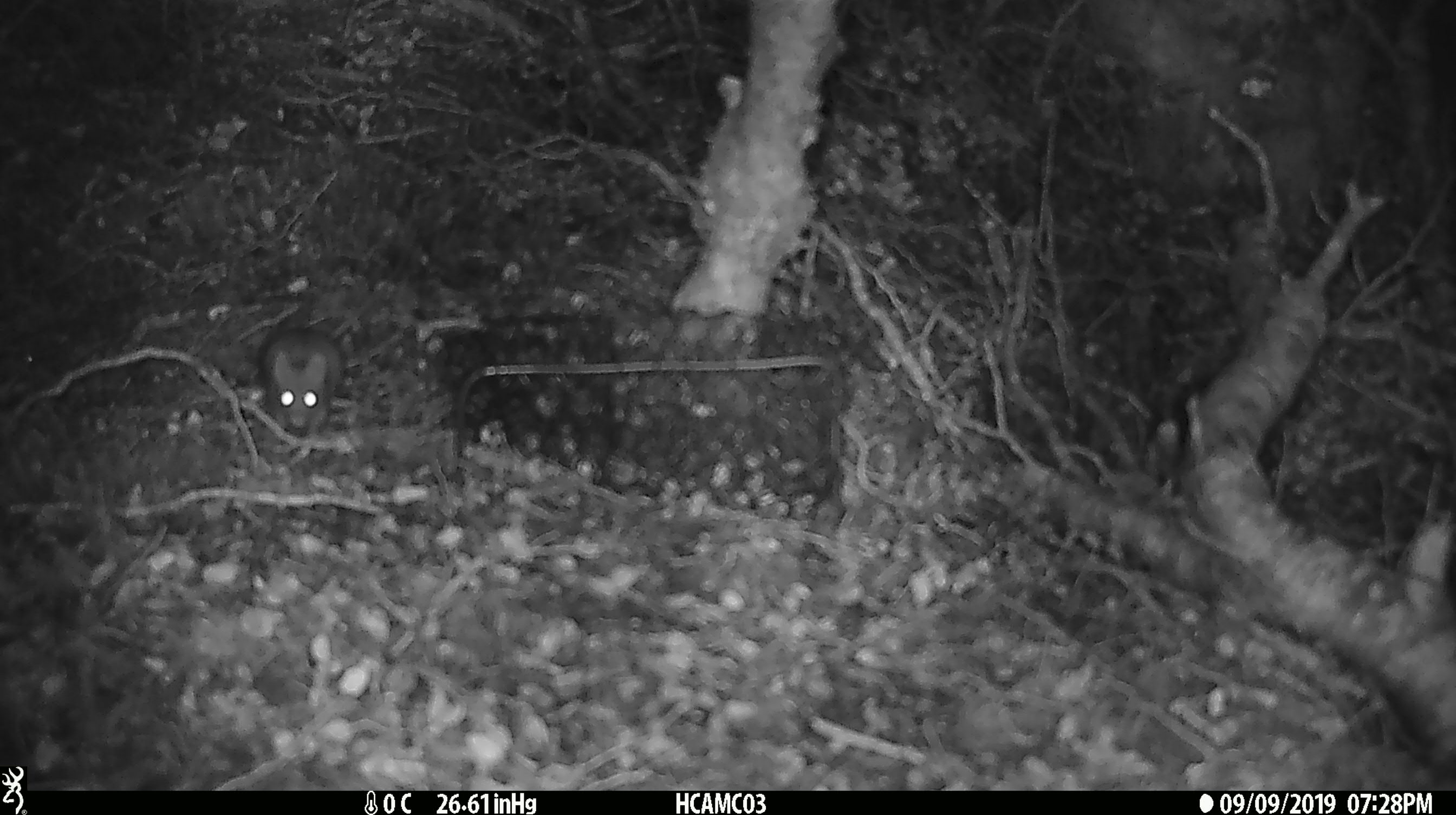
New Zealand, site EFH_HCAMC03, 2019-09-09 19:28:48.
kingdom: Animalia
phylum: Chordata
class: Mammalia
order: Rodentia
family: Muridae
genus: Mus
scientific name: Mus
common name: mouse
Mouse (Mus).